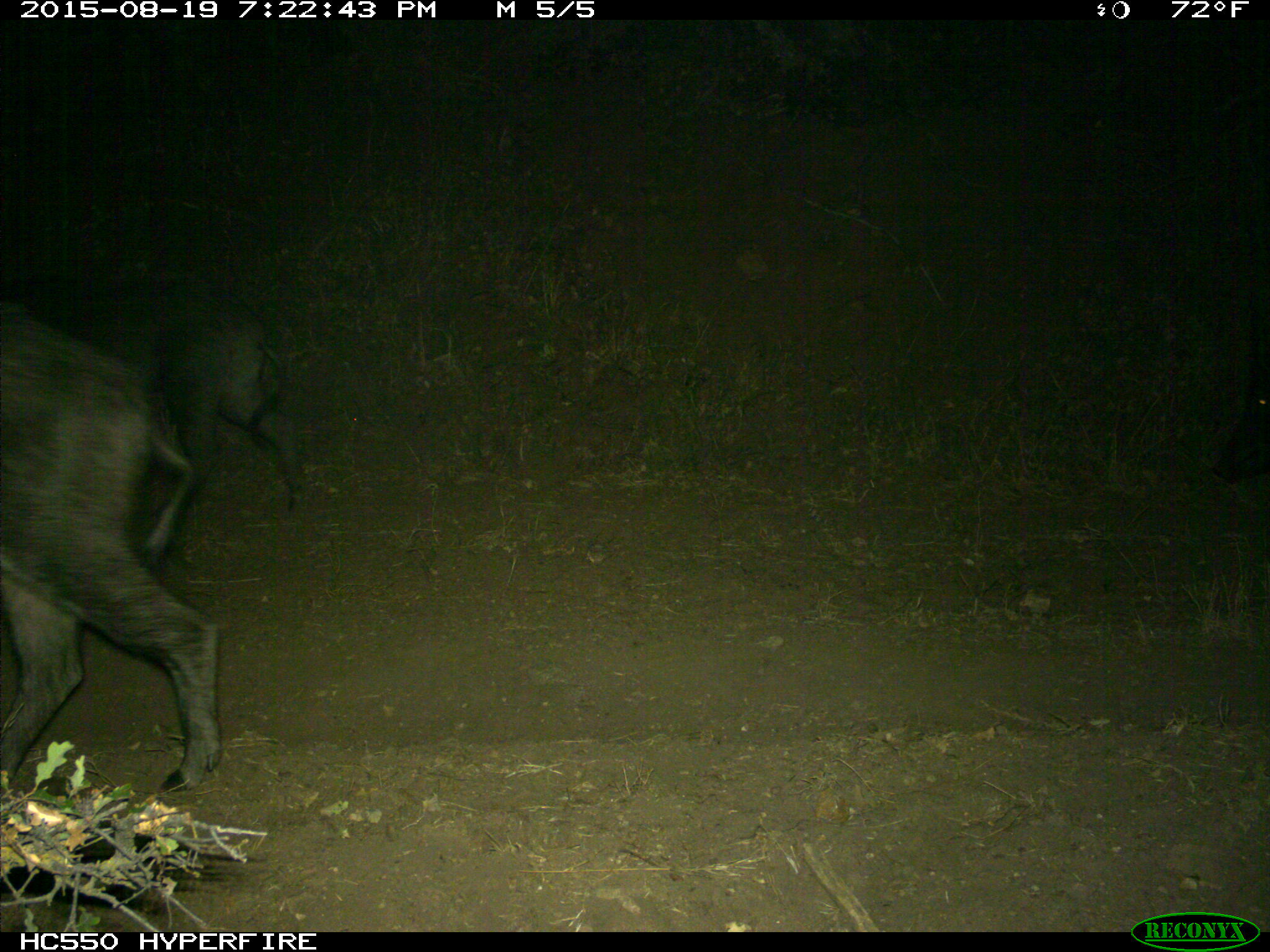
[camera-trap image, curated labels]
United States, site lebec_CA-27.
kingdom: Animalia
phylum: Chordata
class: Mammalia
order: Artiodactyla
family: Suidae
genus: Sus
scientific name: Sus scrofa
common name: wild boar